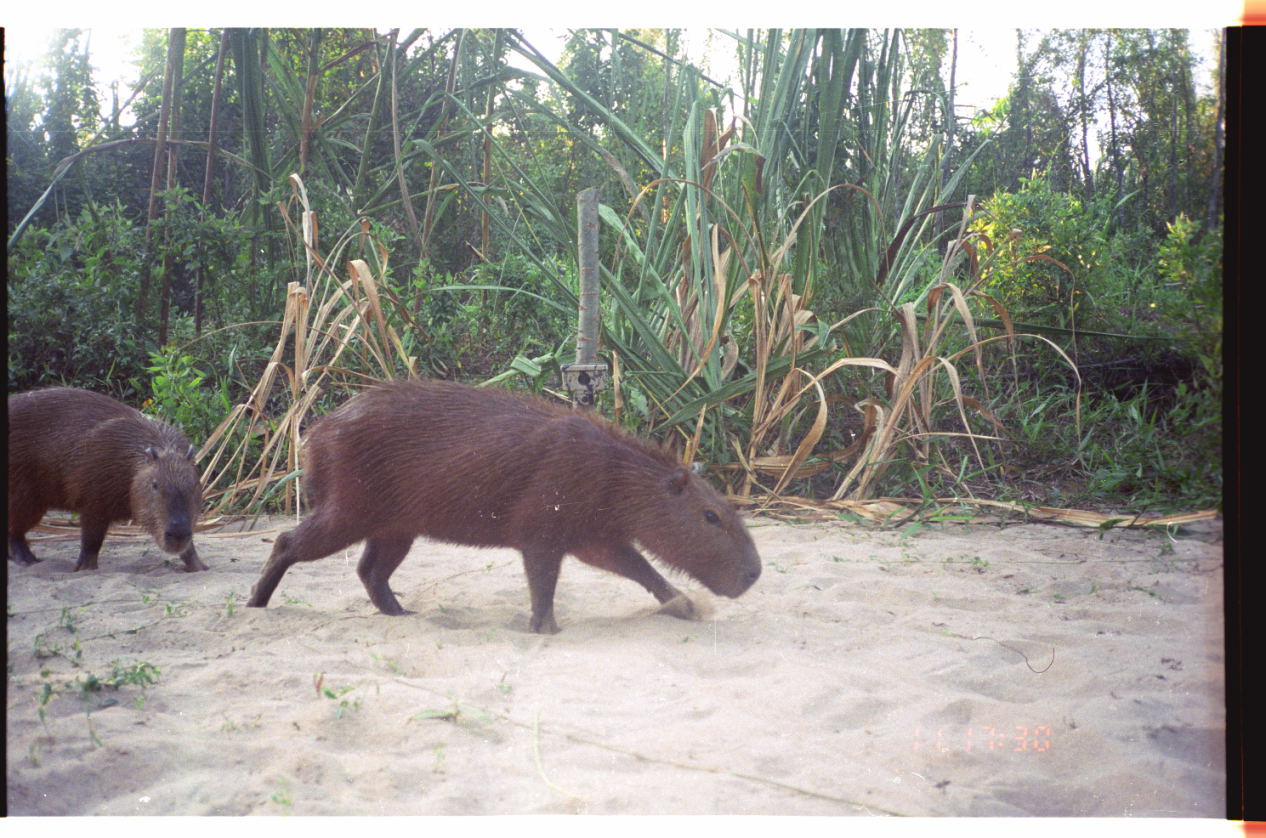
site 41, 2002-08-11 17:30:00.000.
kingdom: Animalia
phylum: Chordata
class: Mammalia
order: Rodentia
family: Caviidae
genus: Hydrochoerus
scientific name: Hydrochoerus hydrochaeris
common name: capybara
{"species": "Hydrochoerus hydrochaeris (capybara)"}